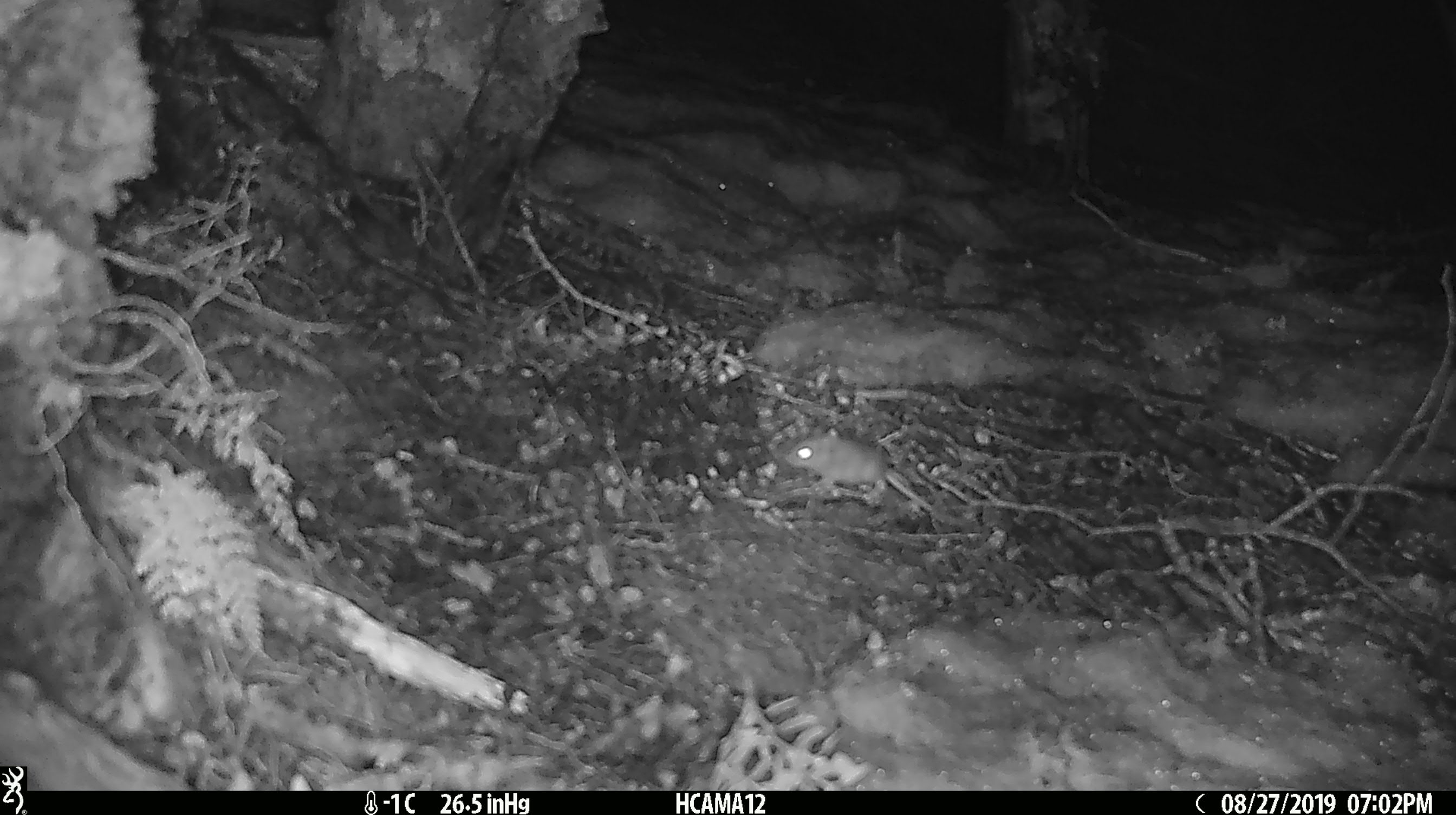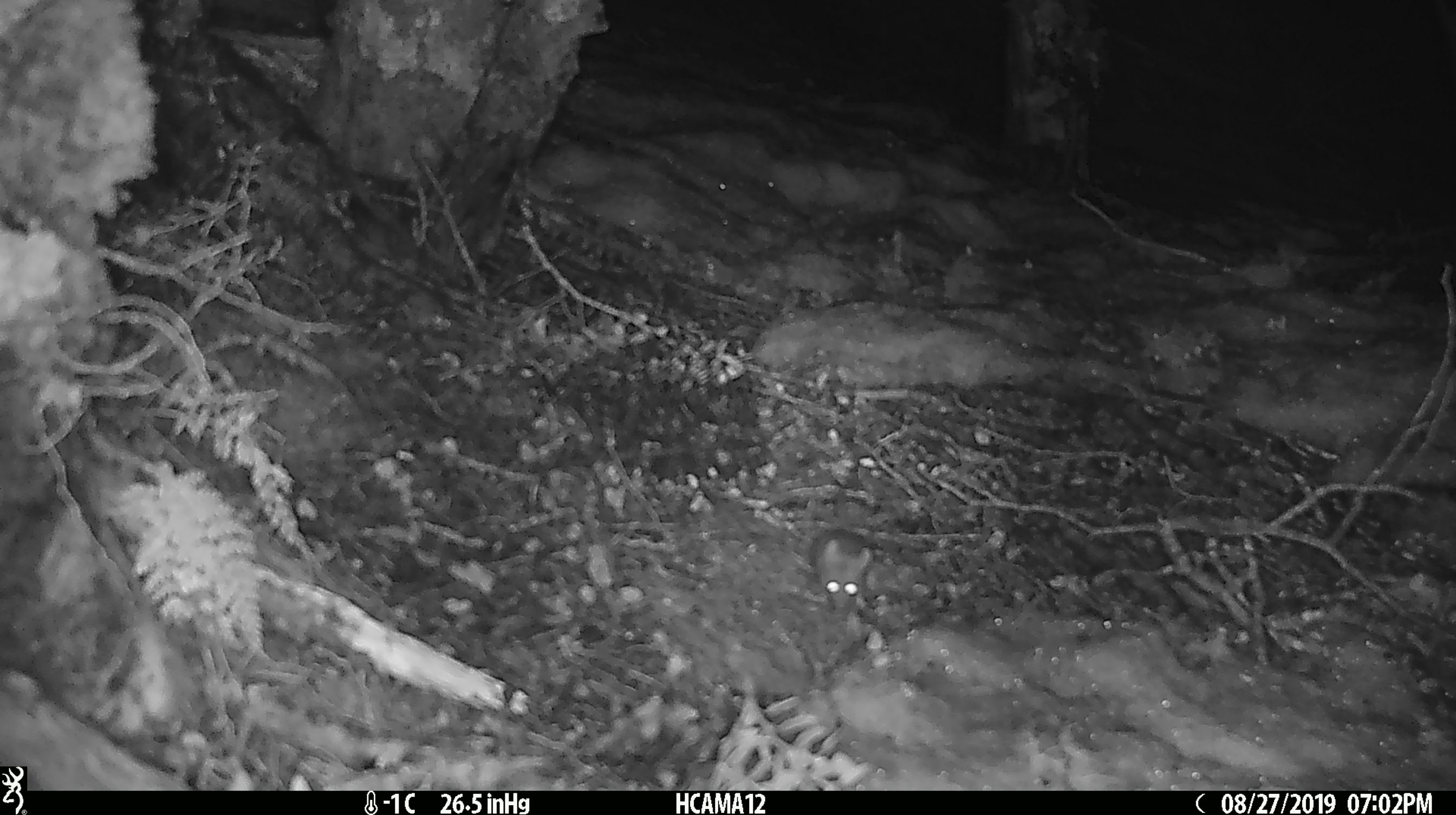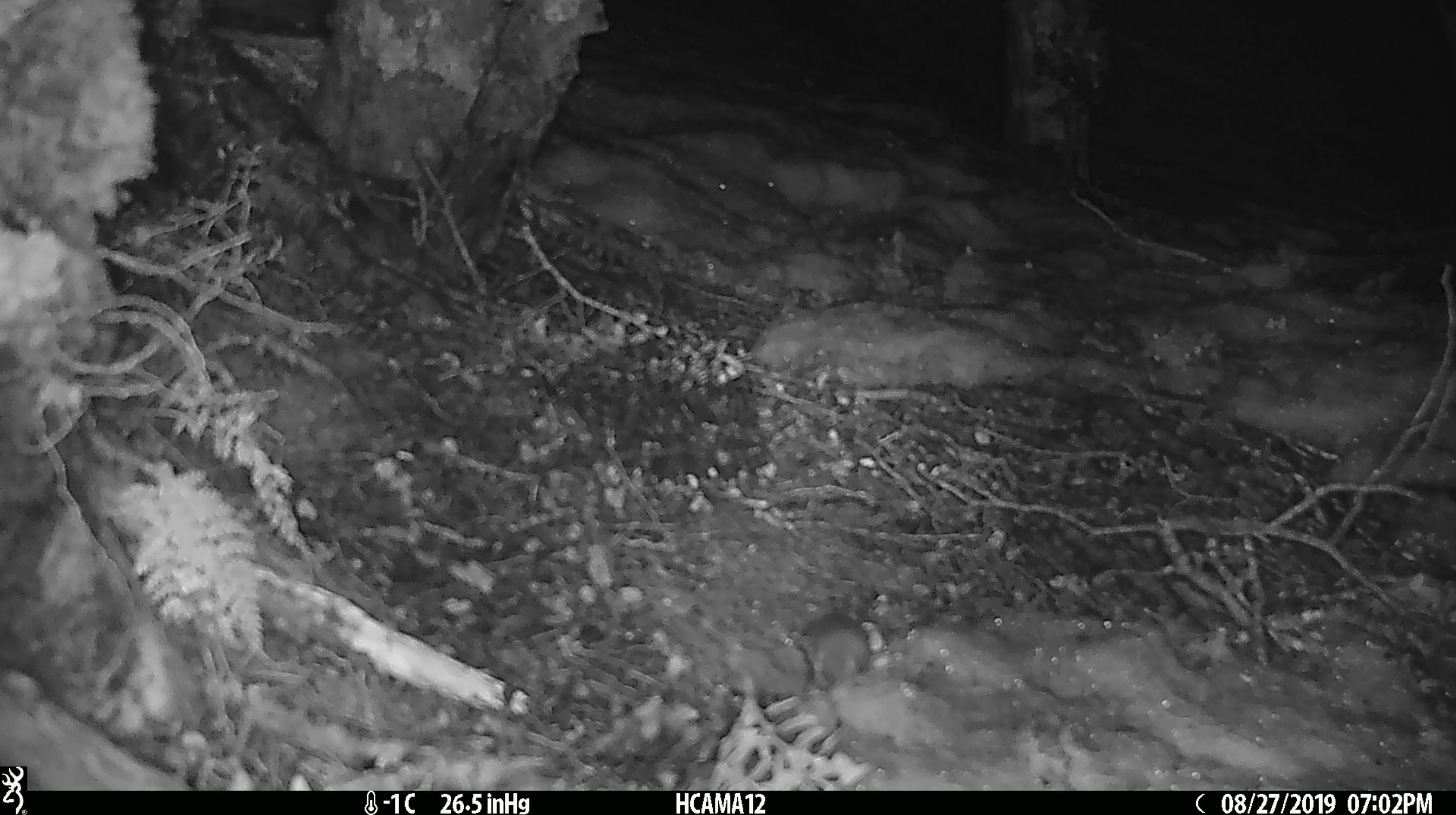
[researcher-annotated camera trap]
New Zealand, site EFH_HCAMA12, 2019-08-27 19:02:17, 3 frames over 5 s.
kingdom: Animalia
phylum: Chordata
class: Mammalia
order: Rodentia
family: Muridae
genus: Mus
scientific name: Mus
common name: mouse